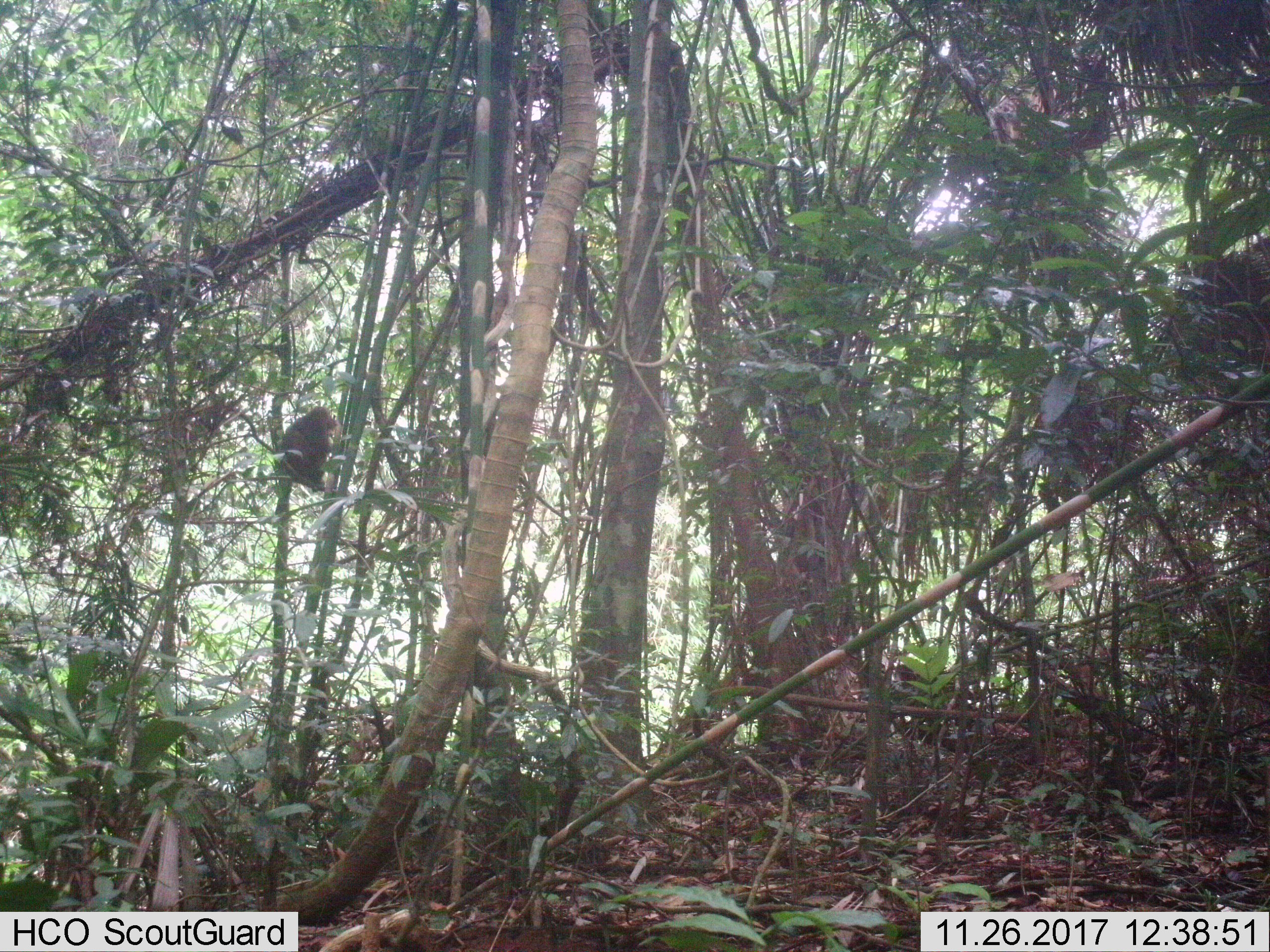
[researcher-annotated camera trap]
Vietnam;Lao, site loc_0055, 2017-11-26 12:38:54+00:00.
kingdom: Animalia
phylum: Chordata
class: Mammalia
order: Primates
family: Cercopithecidae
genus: Macaca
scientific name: Macaca arctoides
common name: stump-tailed macaque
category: stump tailed macaque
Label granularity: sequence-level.